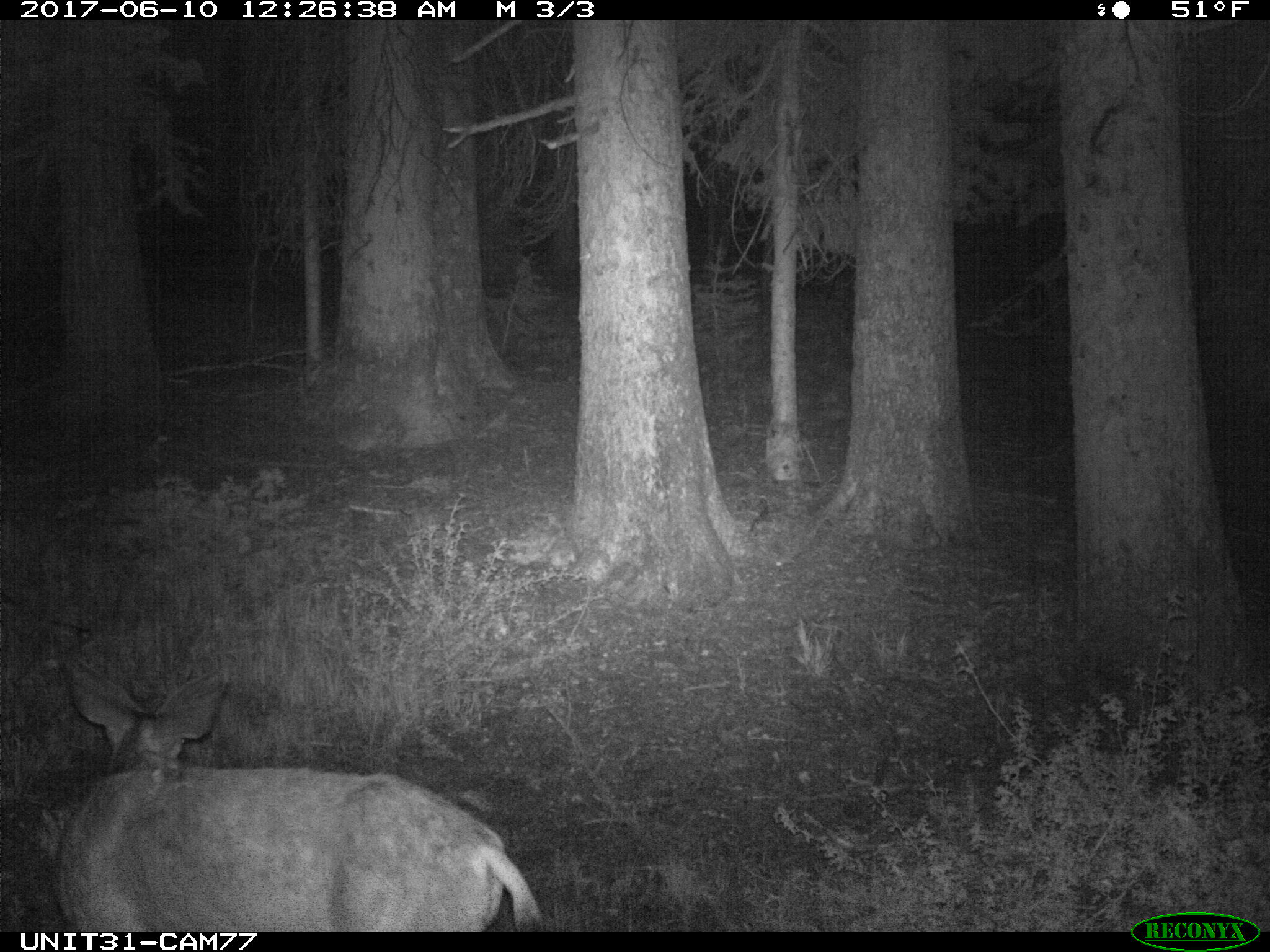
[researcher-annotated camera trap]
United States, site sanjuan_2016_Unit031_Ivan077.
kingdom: Animalia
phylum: Chordata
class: Mammalia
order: Artiodactyla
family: Cervidae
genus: Odocoileus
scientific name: Odocoileus hemionus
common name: mule deer